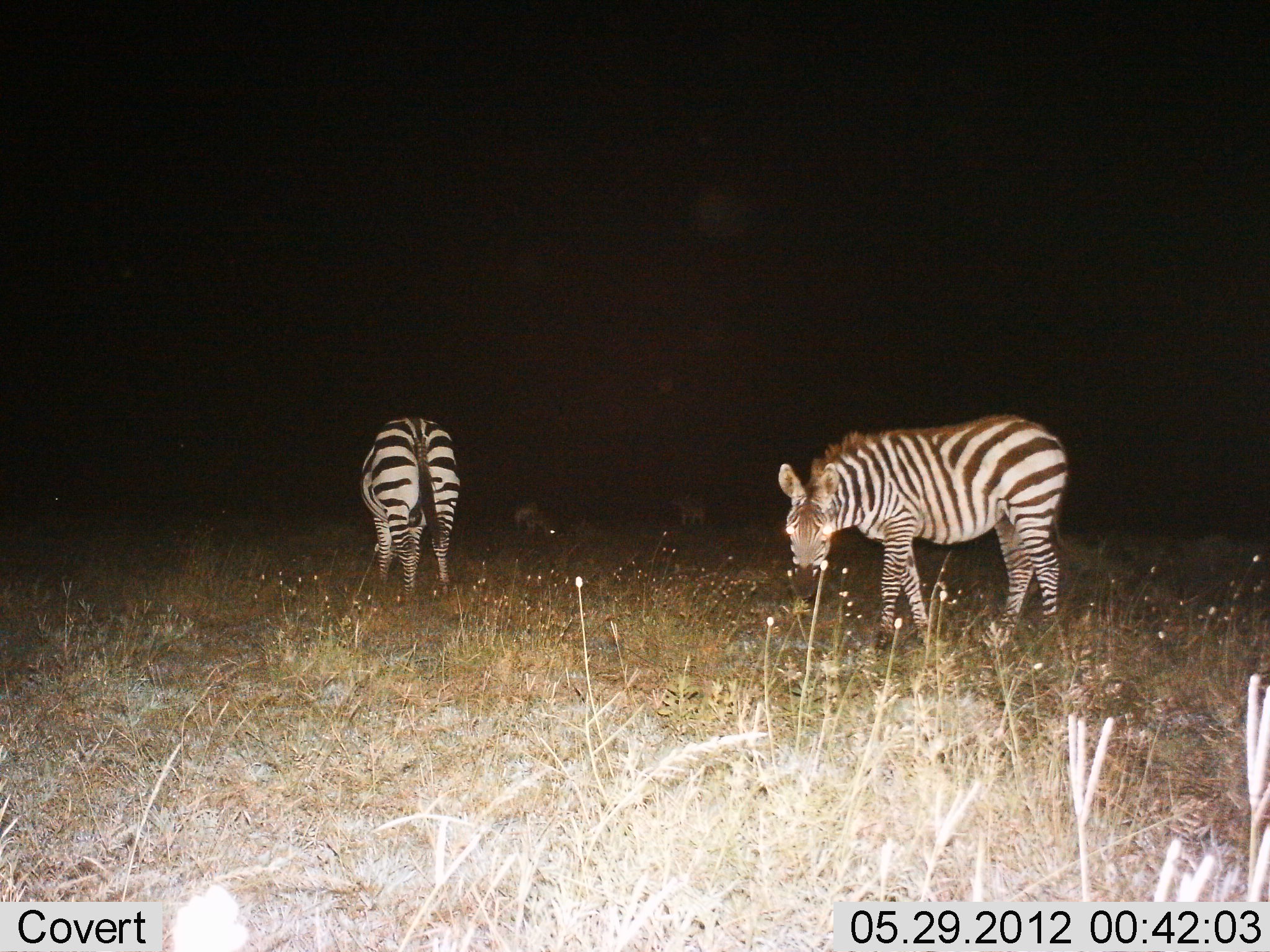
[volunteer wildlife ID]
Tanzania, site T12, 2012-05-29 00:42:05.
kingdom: Animalia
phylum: Chordata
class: Mammalia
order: Perissodactyla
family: Equidae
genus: Equus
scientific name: Equus quagga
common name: plains zebra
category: zebra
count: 2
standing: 40%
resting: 0%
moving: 0%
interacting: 0%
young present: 0%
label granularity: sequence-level